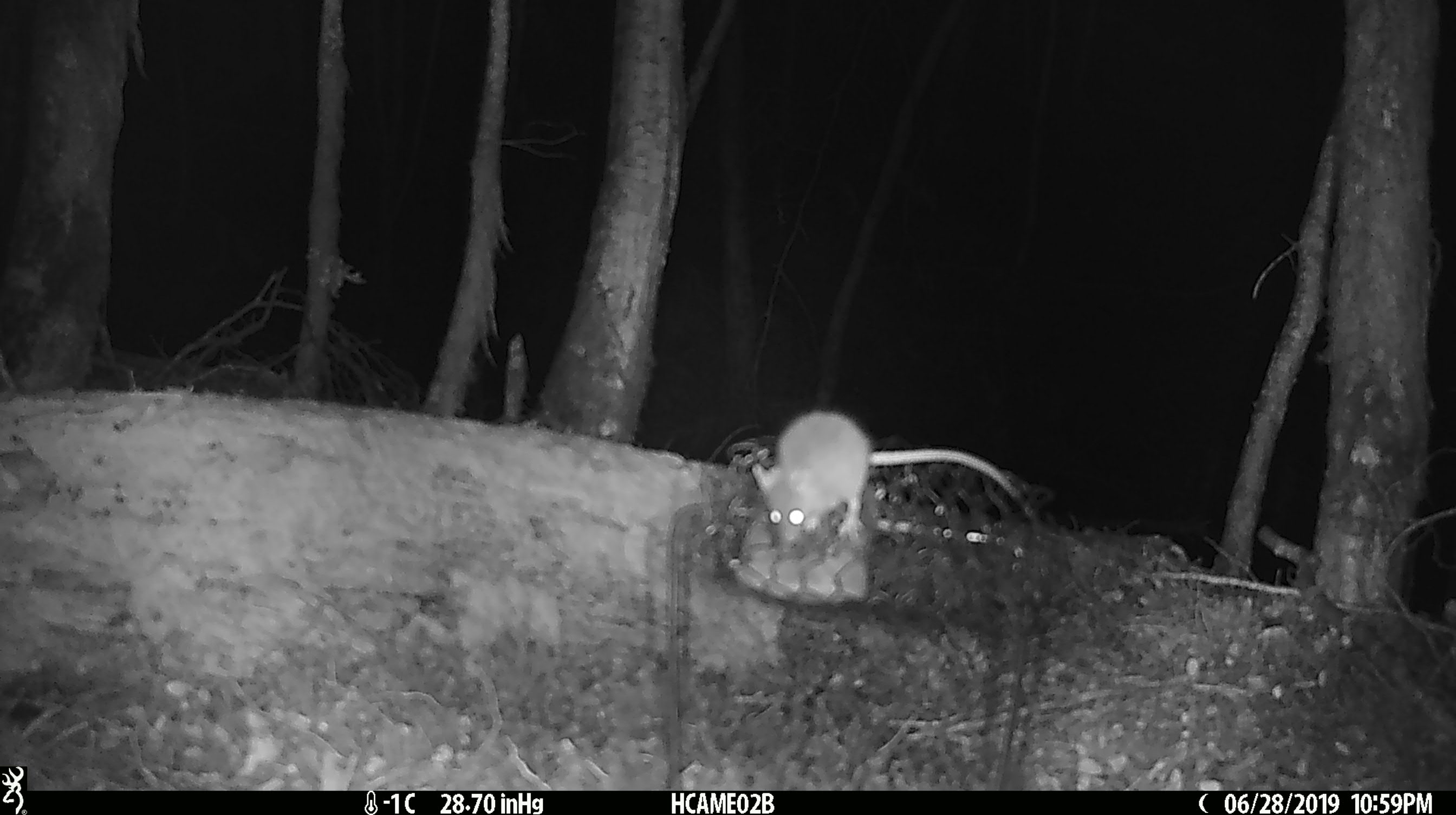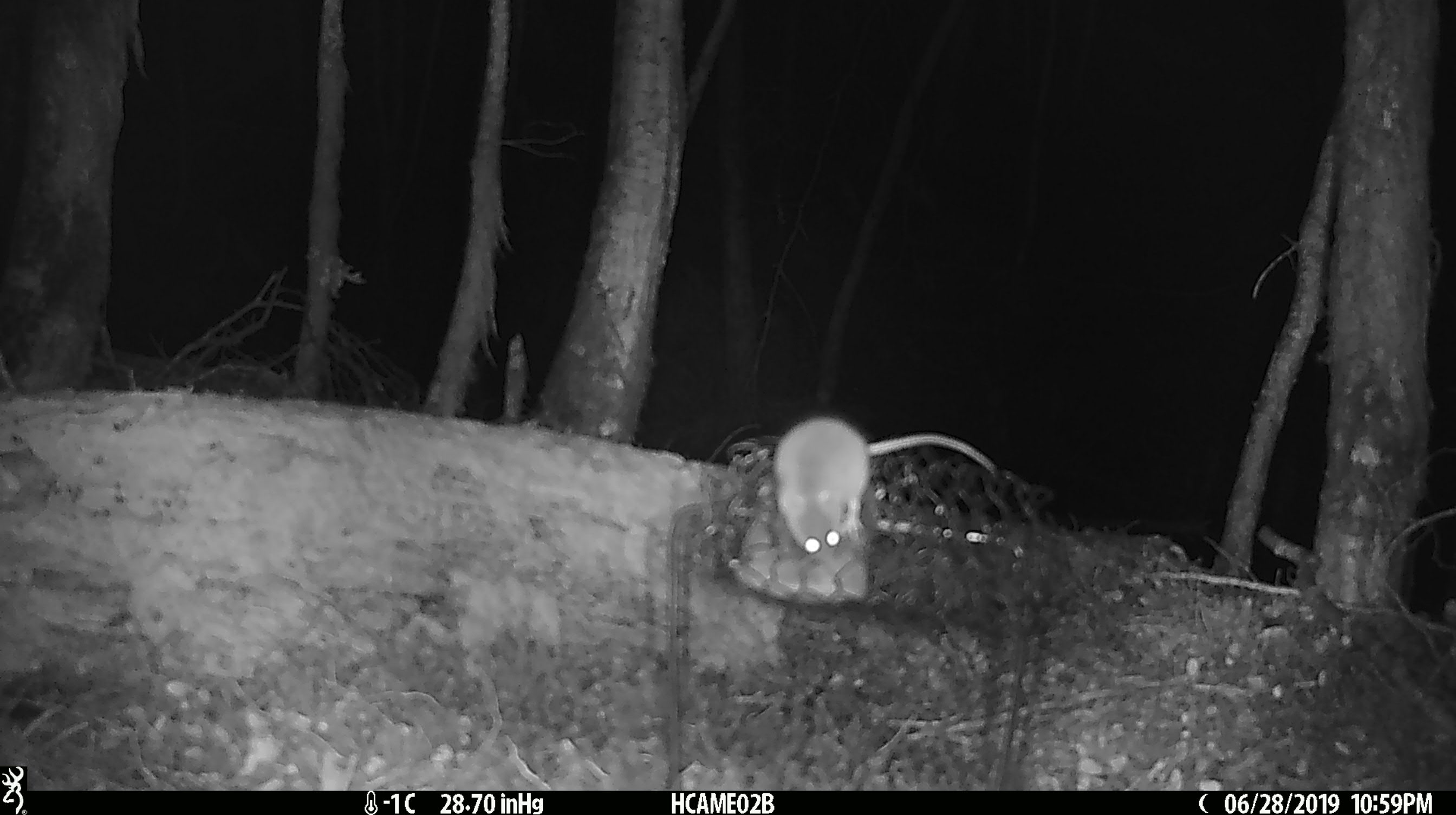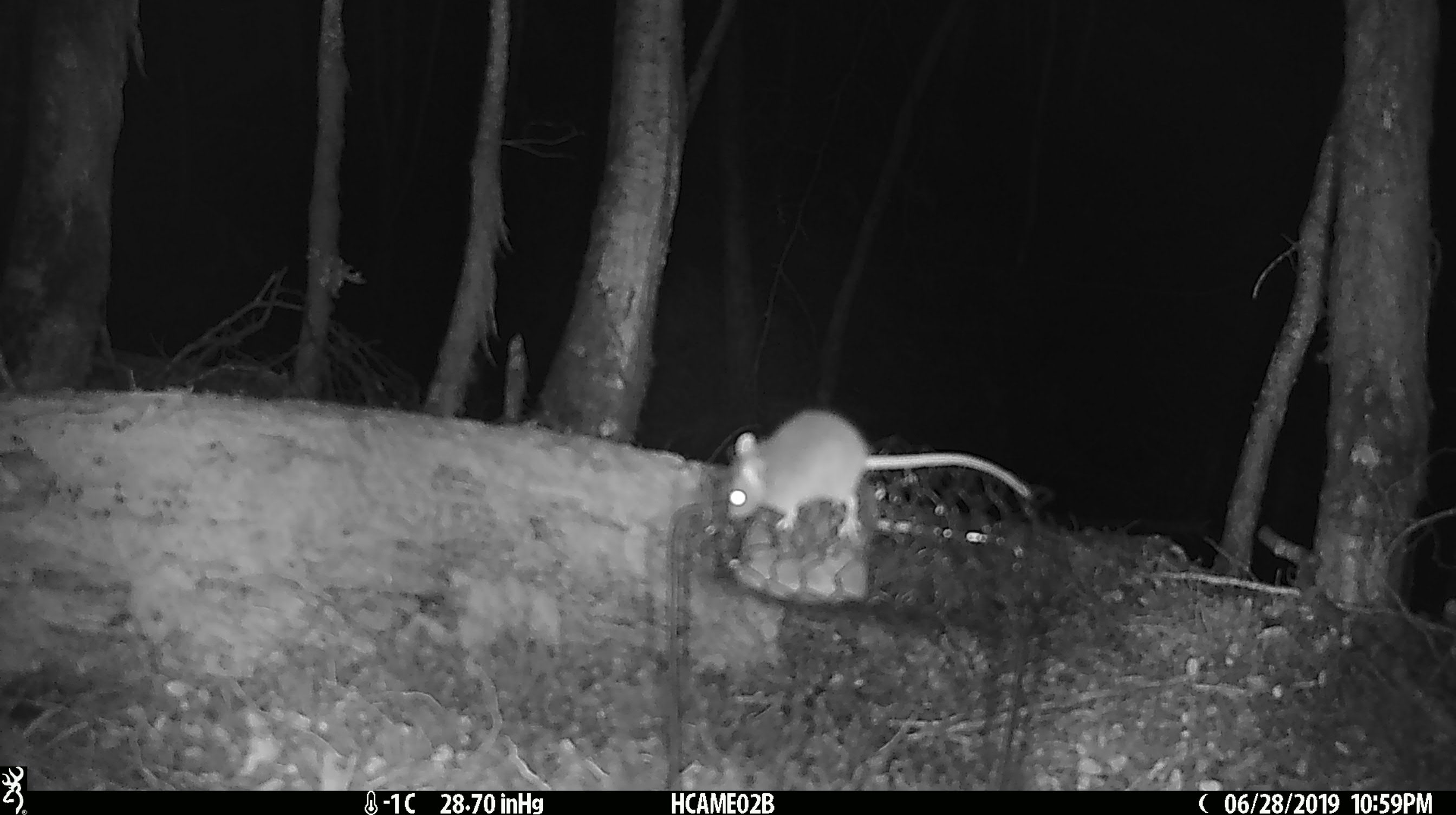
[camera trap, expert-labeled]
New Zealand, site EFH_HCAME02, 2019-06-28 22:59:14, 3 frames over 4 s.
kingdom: Animalia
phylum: Chordata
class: Mammalia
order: Rodentia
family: Muridae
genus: Mus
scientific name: Mus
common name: mouse